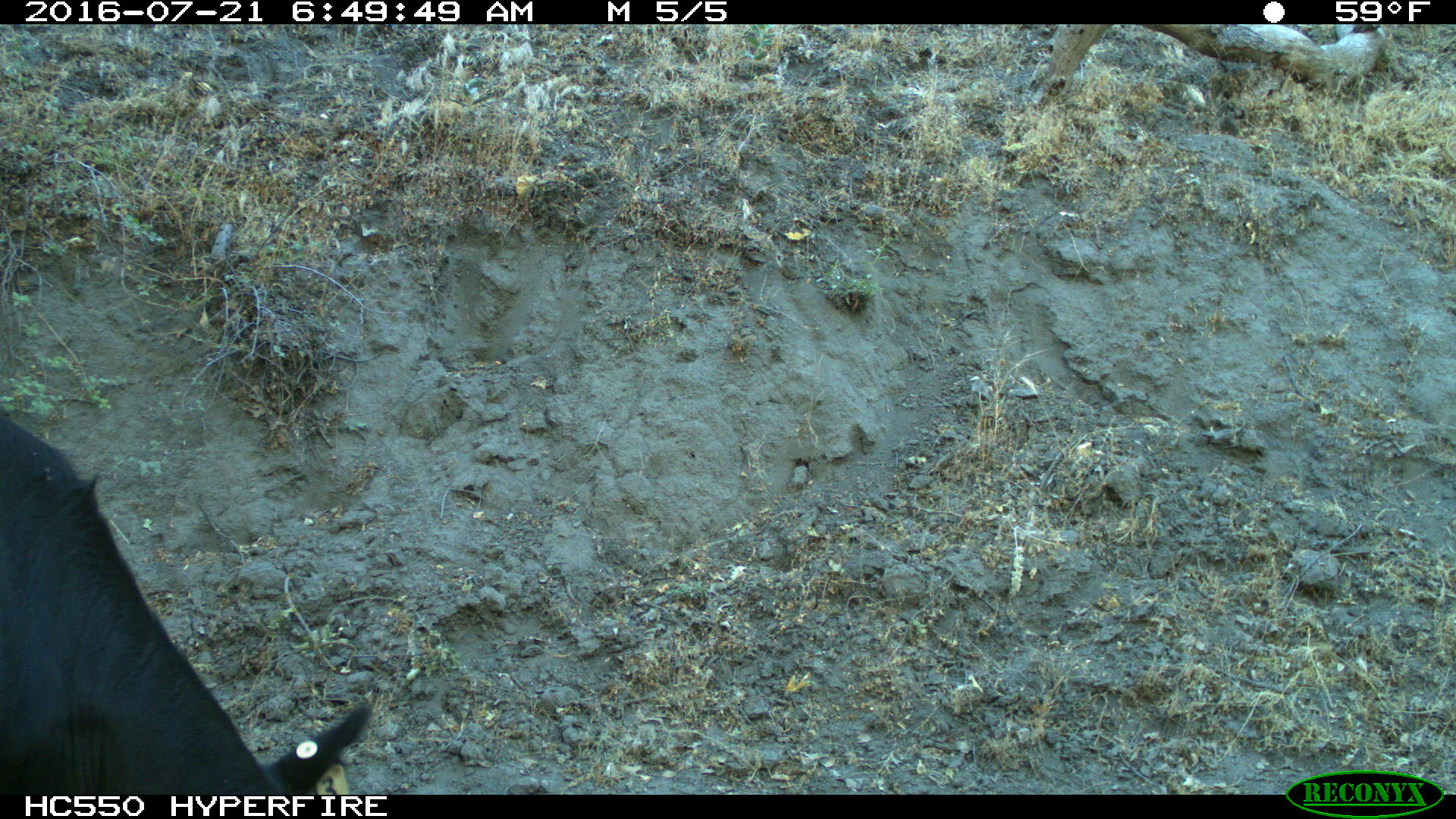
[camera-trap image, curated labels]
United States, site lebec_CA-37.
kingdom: Animalia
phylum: Chordata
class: Mammalia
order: Artiodactyla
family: Bovidae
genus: Bos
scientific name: Bos taurus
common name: domestic cow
Bos taurus (domestic cow).